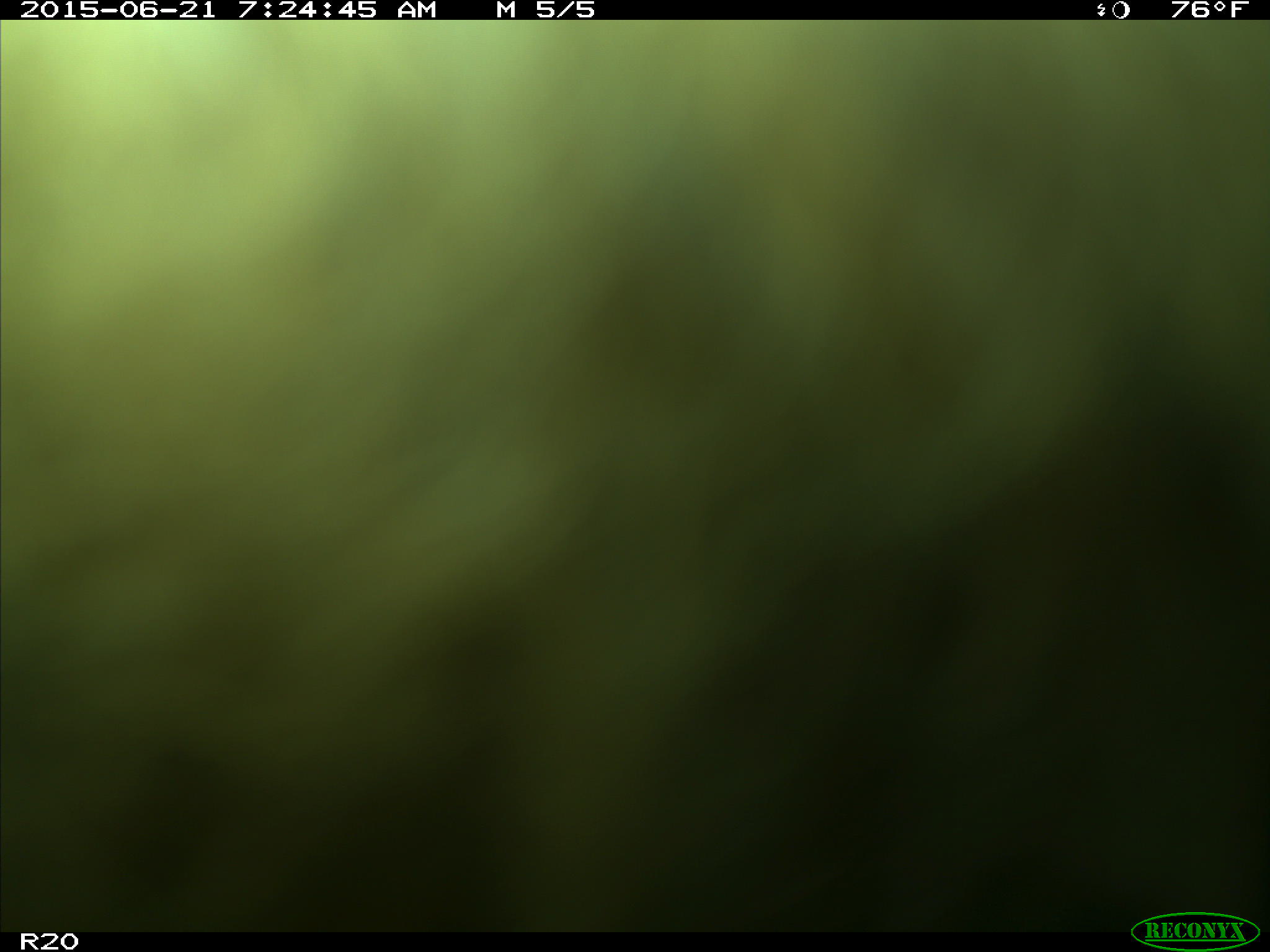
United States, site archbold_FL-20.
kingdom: Animalia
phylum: Chordata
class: Mammalia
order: Artiodactyla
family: Bovidae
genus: Bos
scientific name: Bos taurus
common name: domestic cow